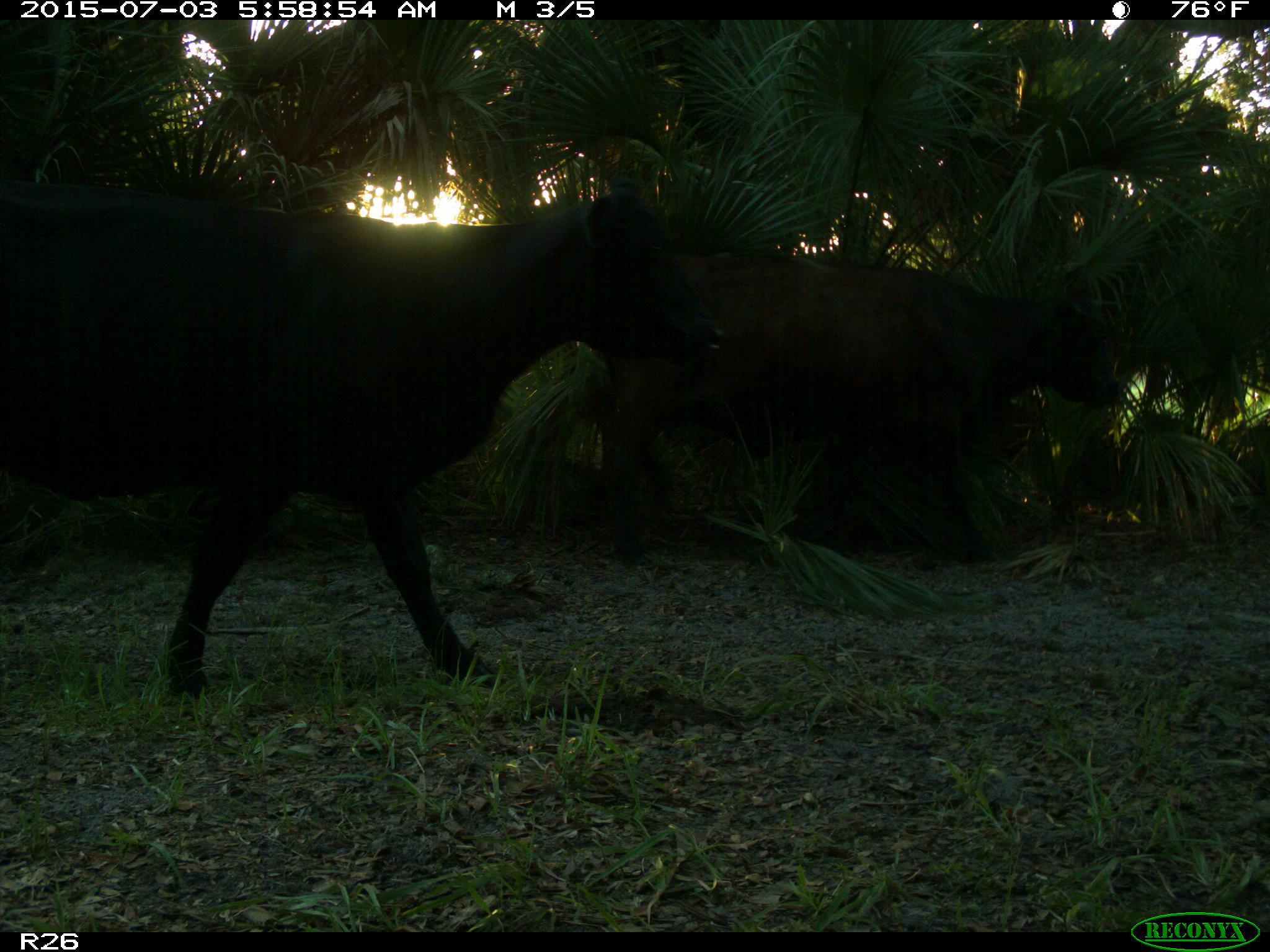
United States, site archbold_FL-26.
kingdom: Animalia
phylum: Chordata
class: Mammalia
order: Artiodactyla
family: Bovidae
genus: Bos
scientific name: Bos taurus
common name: domestic cow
Bos taurus (domestic cow).